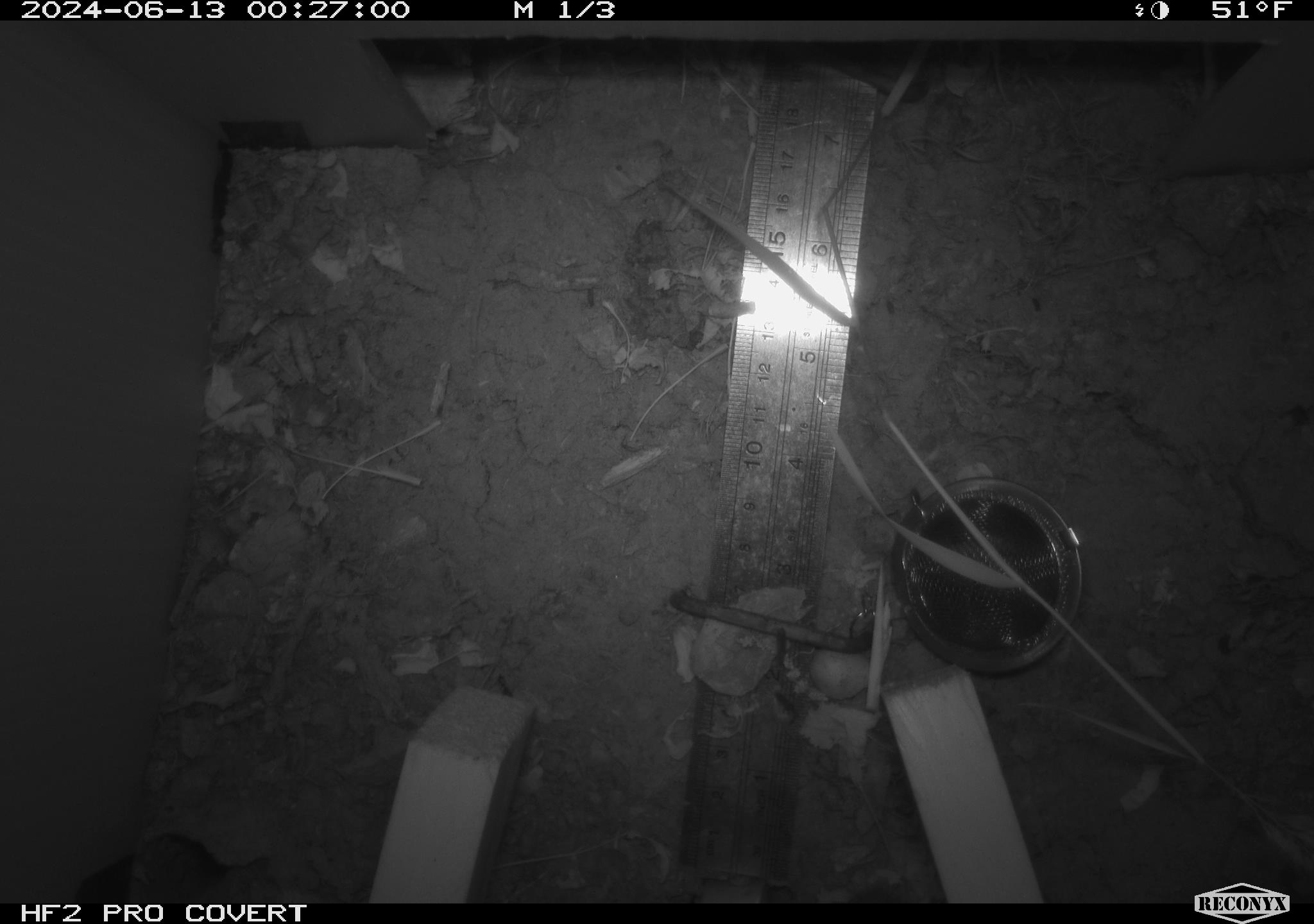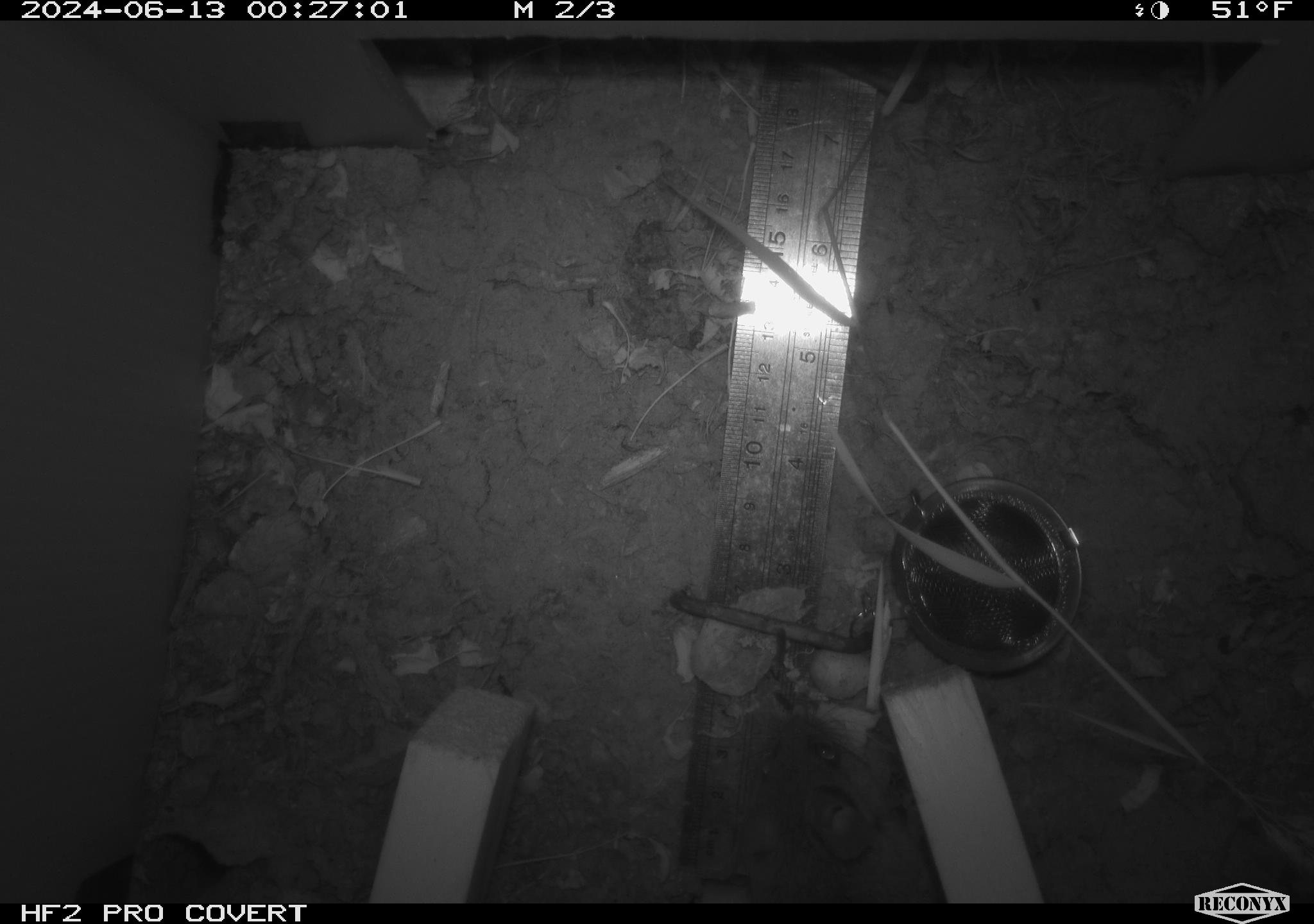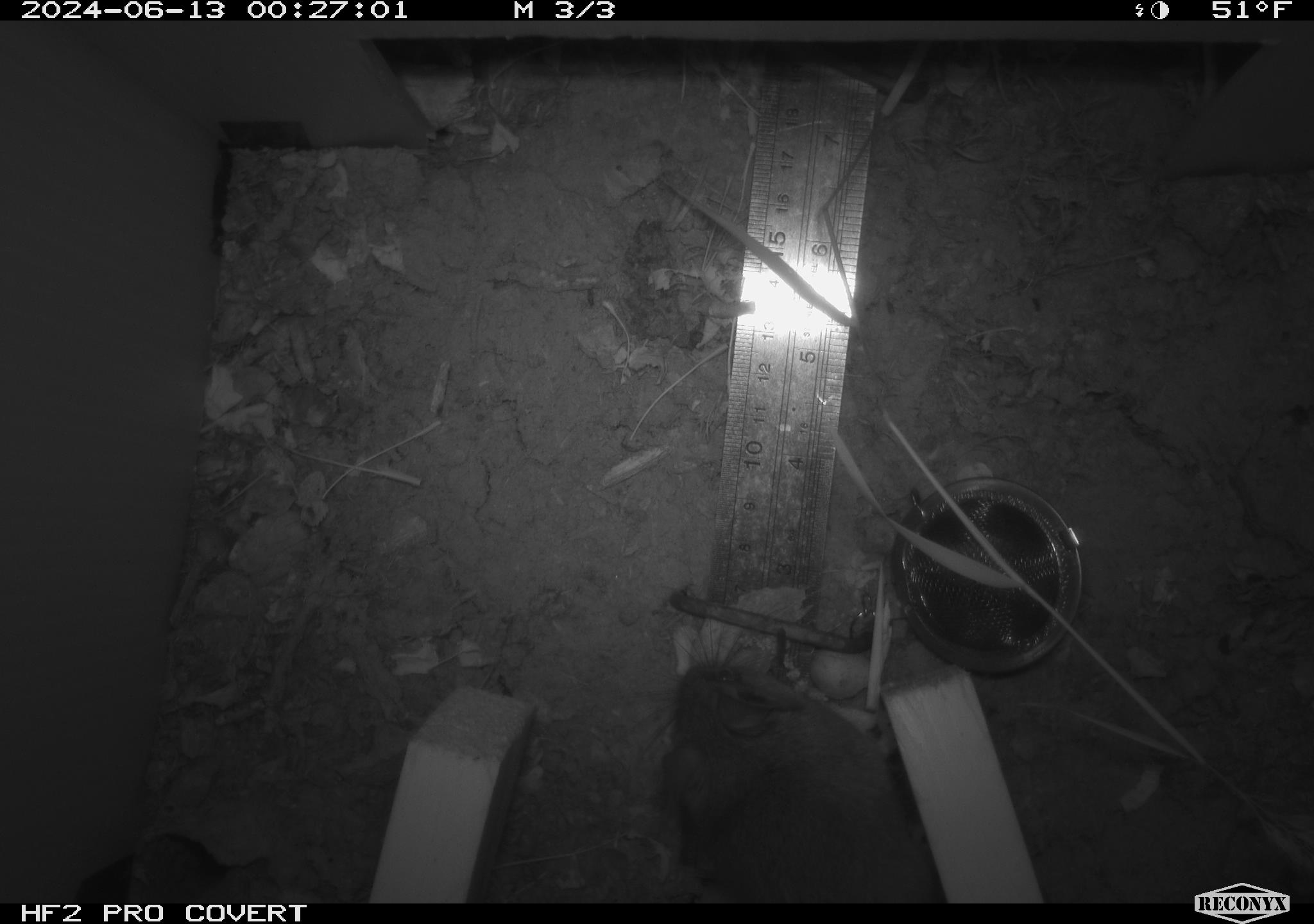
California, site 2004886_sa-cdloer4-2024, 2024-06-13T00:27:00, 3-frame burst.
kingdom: Animalia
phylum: Chordata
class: Mammalia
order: Rodentia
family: Cricetidae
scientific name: Arvicolinae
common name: voles, lemmings, and muskrats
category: arvicolinae subfamily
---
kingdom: Animalia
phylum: Chordata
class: Mammalia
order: Rodentia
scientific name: Rodentia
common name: rodent